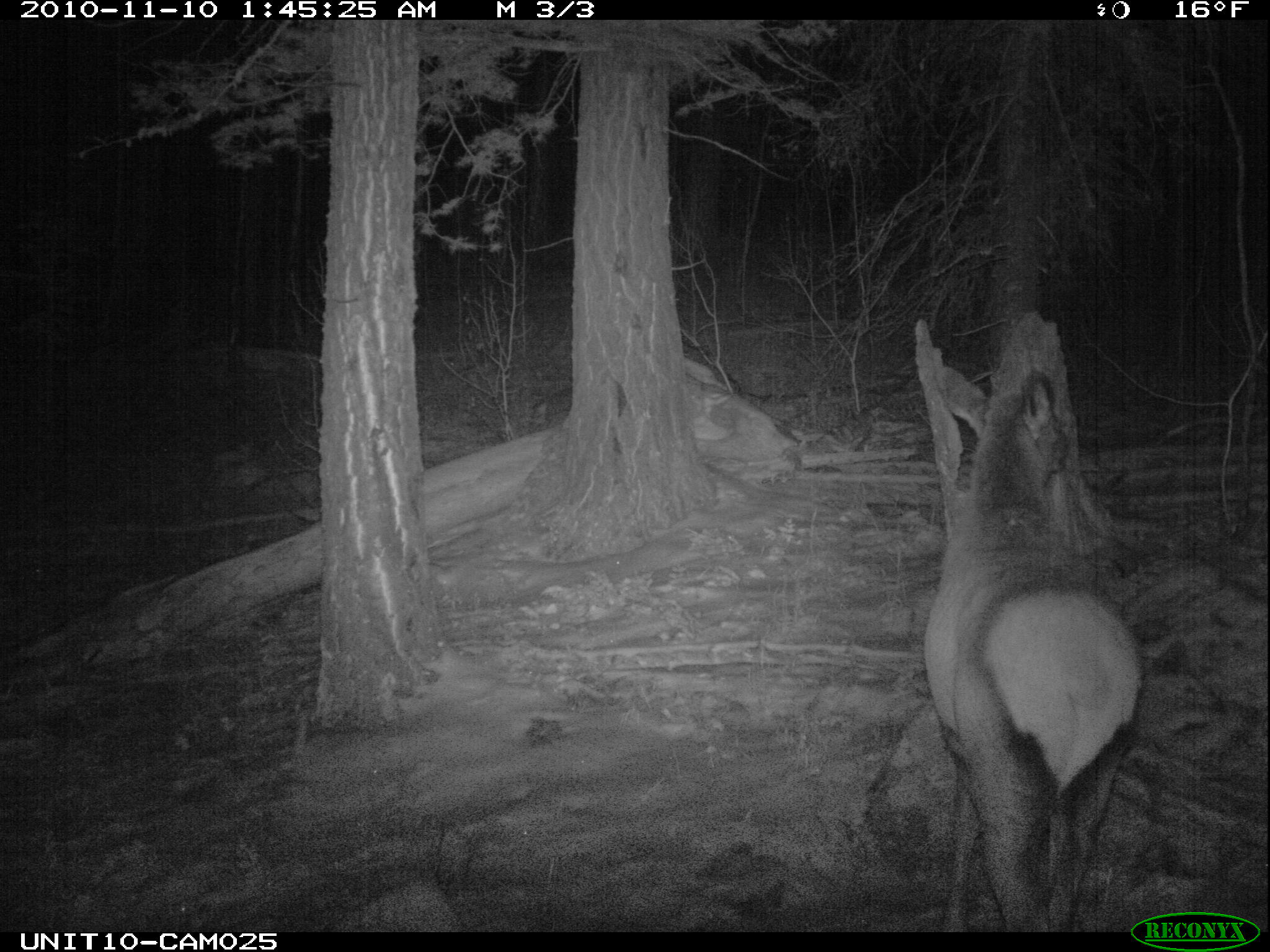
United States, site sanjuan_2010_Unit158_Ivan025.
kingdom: Animalia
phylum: Chordata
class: Mammalia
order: Artiodactyla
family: Cervidae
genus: Cervus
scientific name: Cervus elaphus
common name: red deer